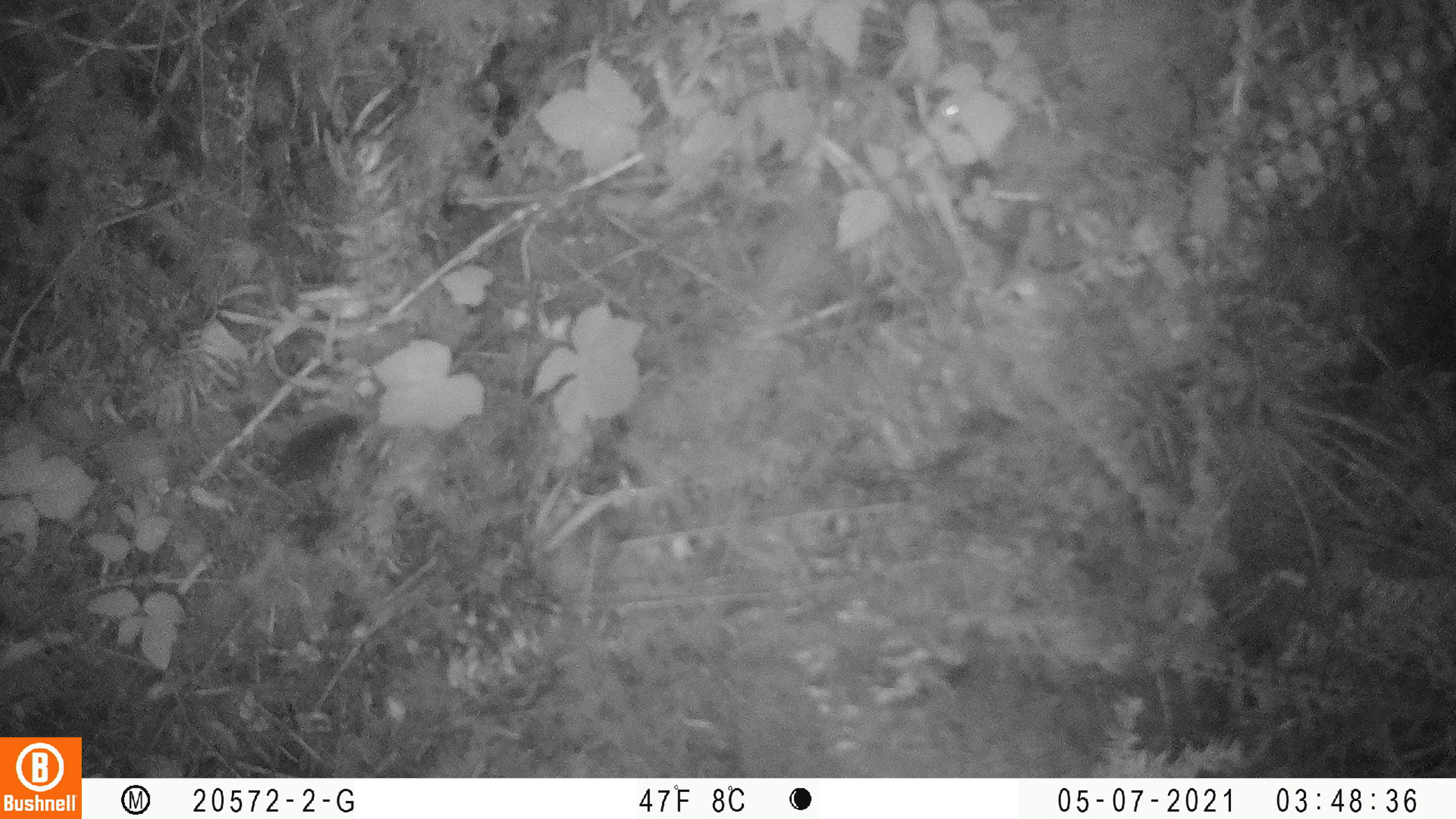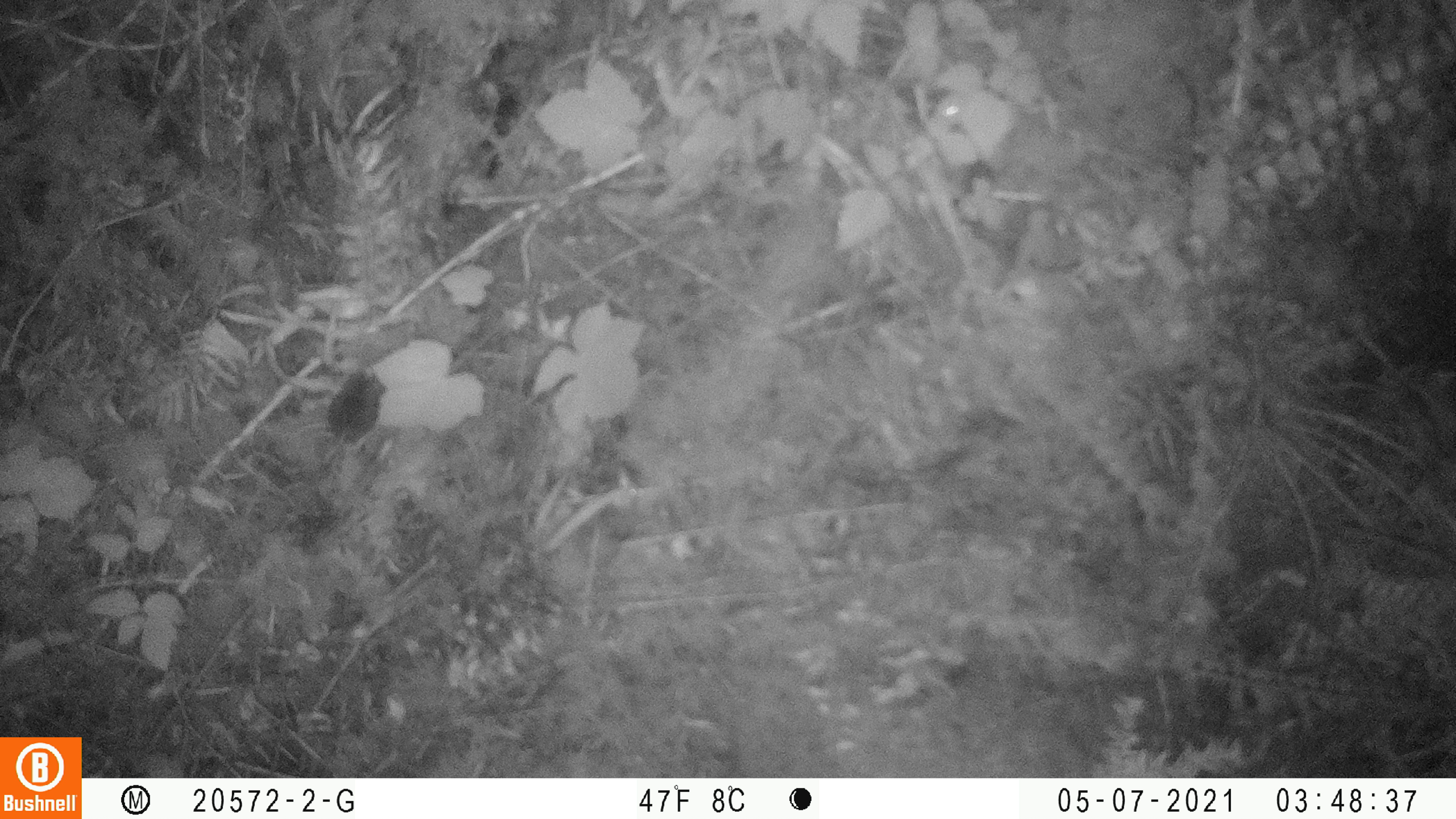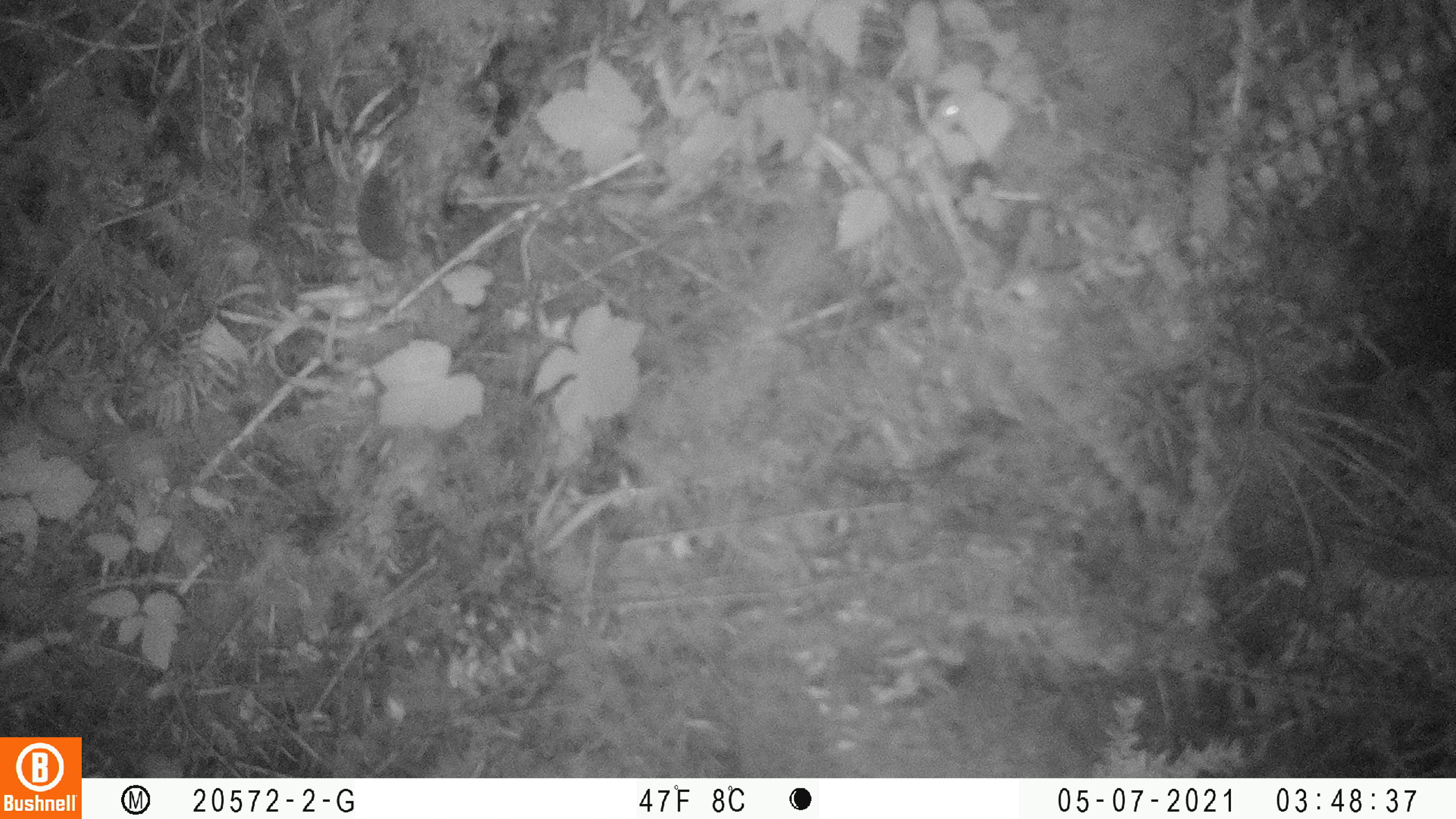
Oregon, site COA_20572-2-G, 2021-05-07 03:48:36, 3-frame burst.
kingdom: Animalia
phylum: Chordata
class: Mammalia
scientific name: Mammalia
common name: small mammal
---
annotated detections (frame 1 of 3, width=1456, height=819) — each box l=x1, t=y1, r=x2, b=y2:
small mammal: l=258, t=408, r=367, b=492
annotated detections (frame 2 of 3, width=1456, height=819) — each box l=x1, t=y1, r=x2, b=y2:
small mammal: l=304, t=361, r=391, b=471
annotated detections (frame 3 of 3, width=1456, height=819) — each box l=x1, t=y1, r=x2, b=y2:
small mammal: l=350, t=161, r=419, b=275